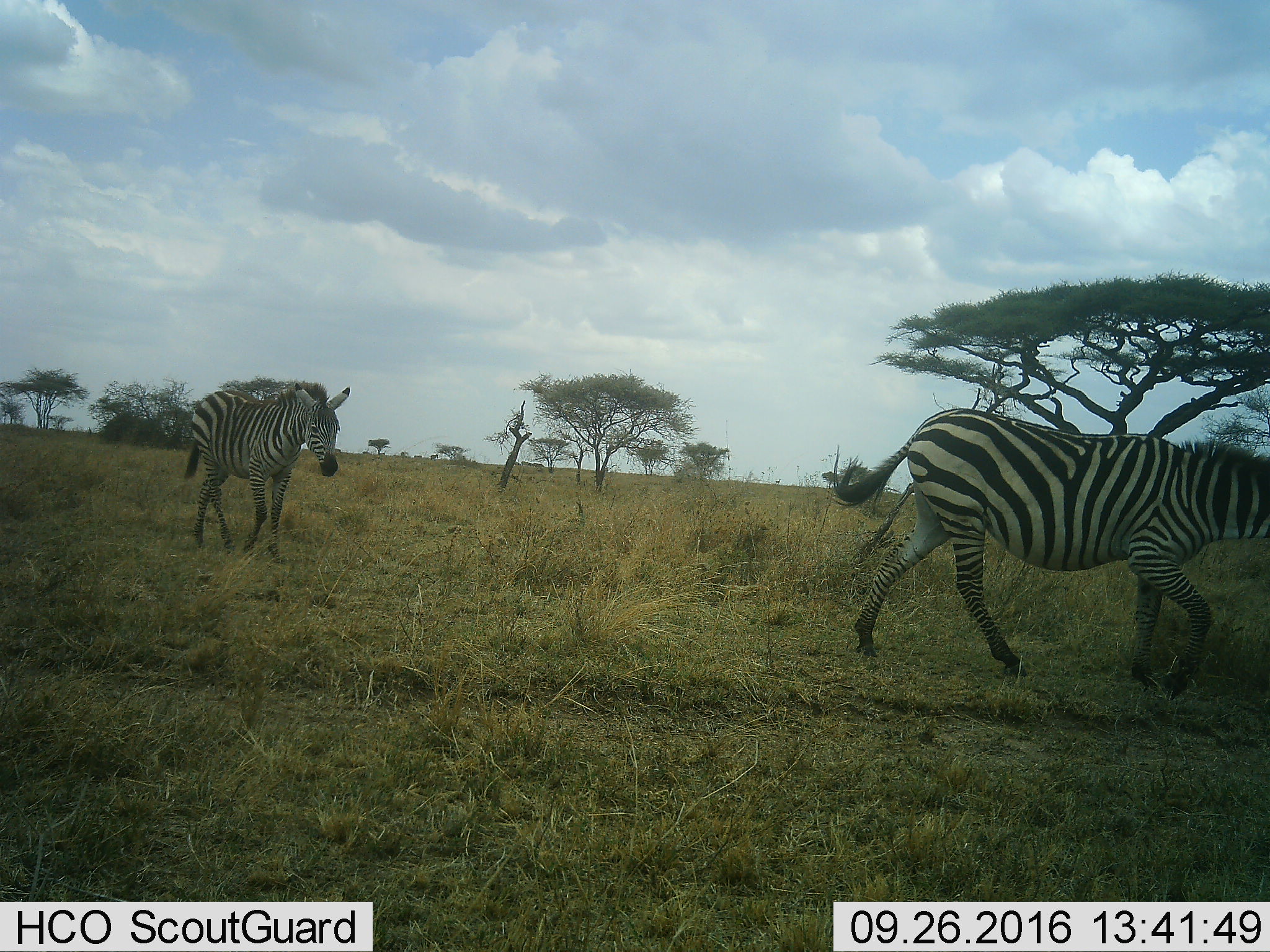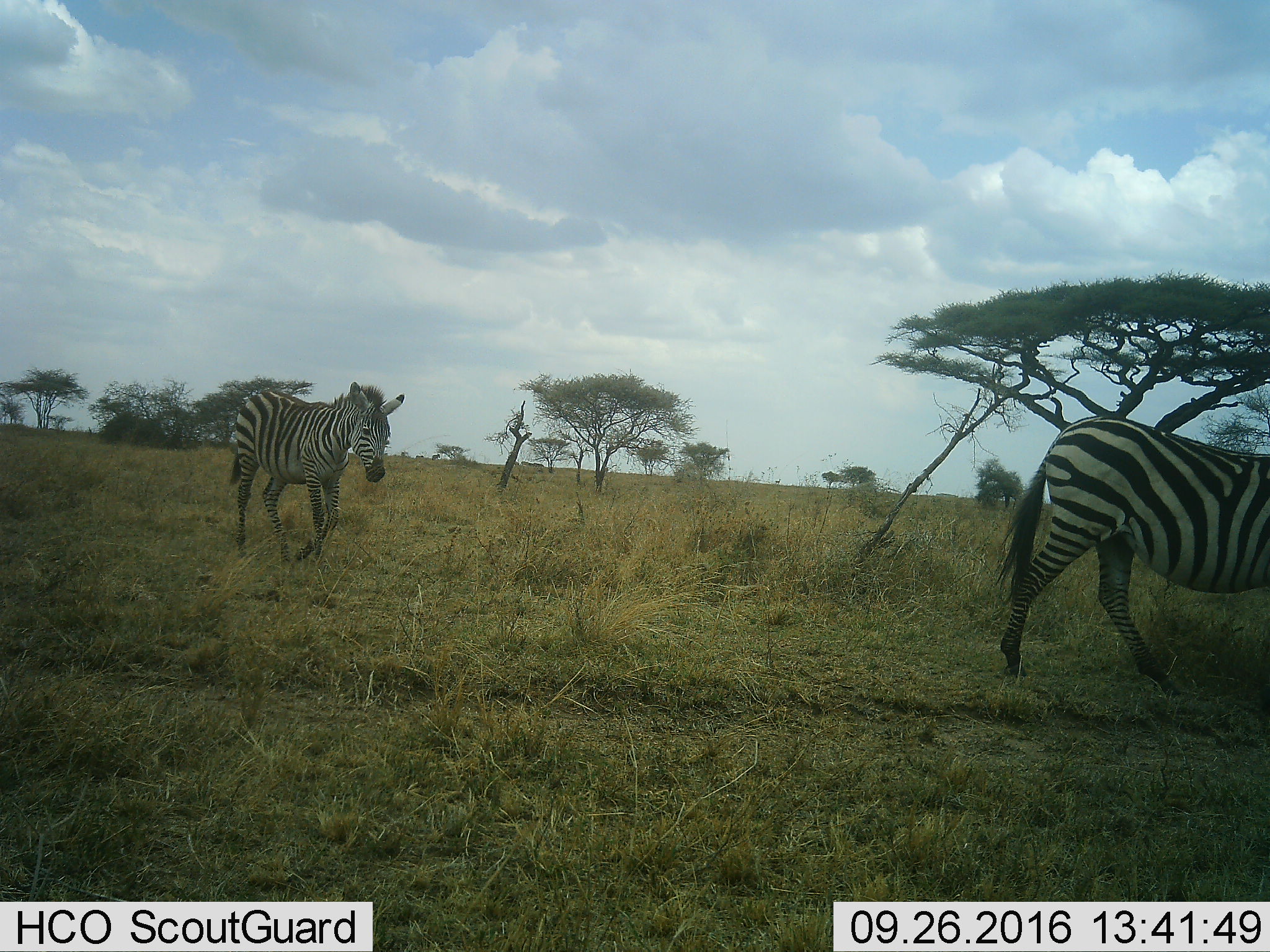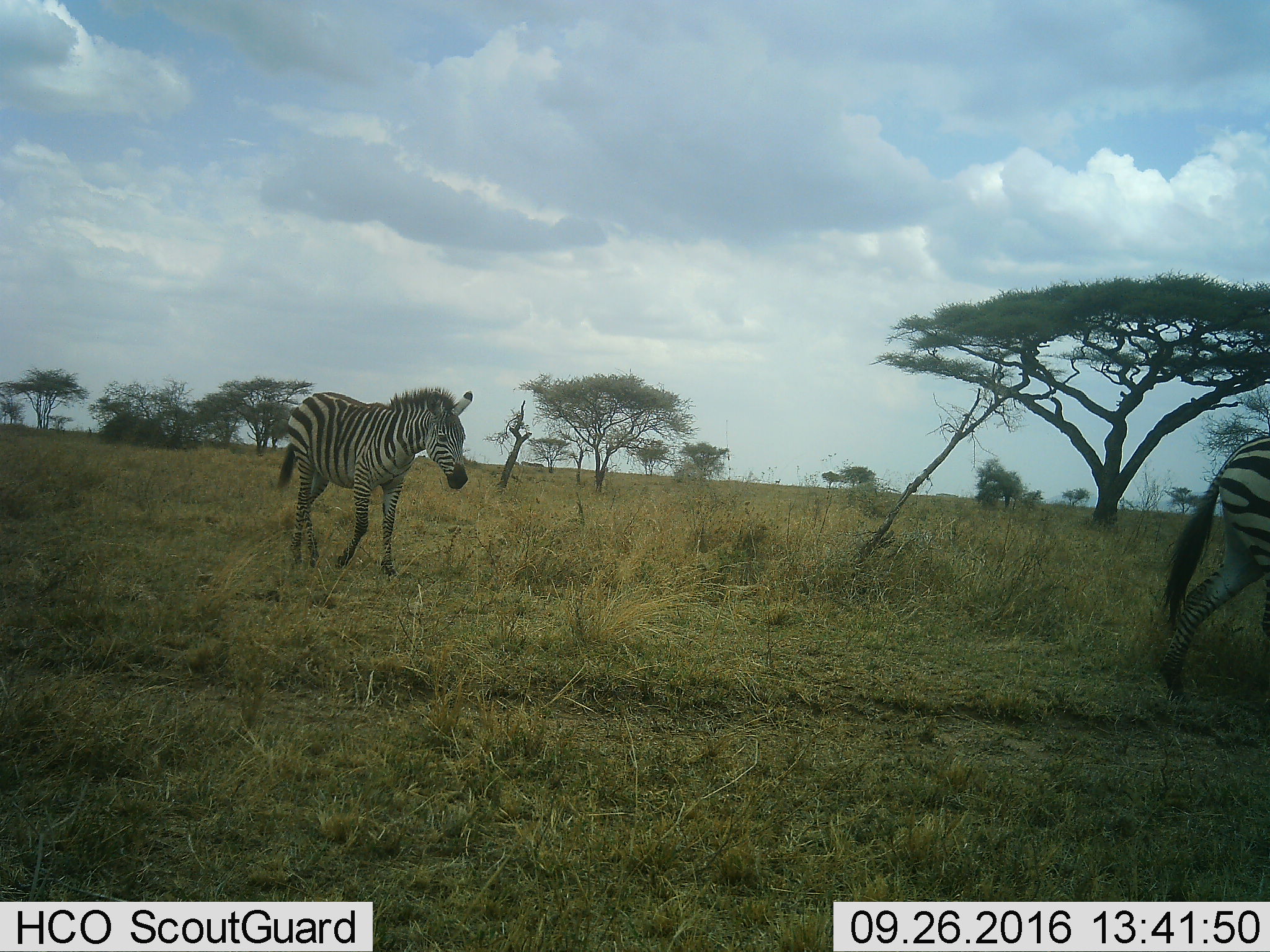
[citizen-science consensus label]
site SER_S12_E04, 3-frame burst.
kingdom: Animalia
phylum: Chordata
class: Mammalia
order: Perissodactyla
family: Equidae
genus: Equus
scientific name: Equus quagga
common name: plains zebra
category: zebraplains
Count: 2.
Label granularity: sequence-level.